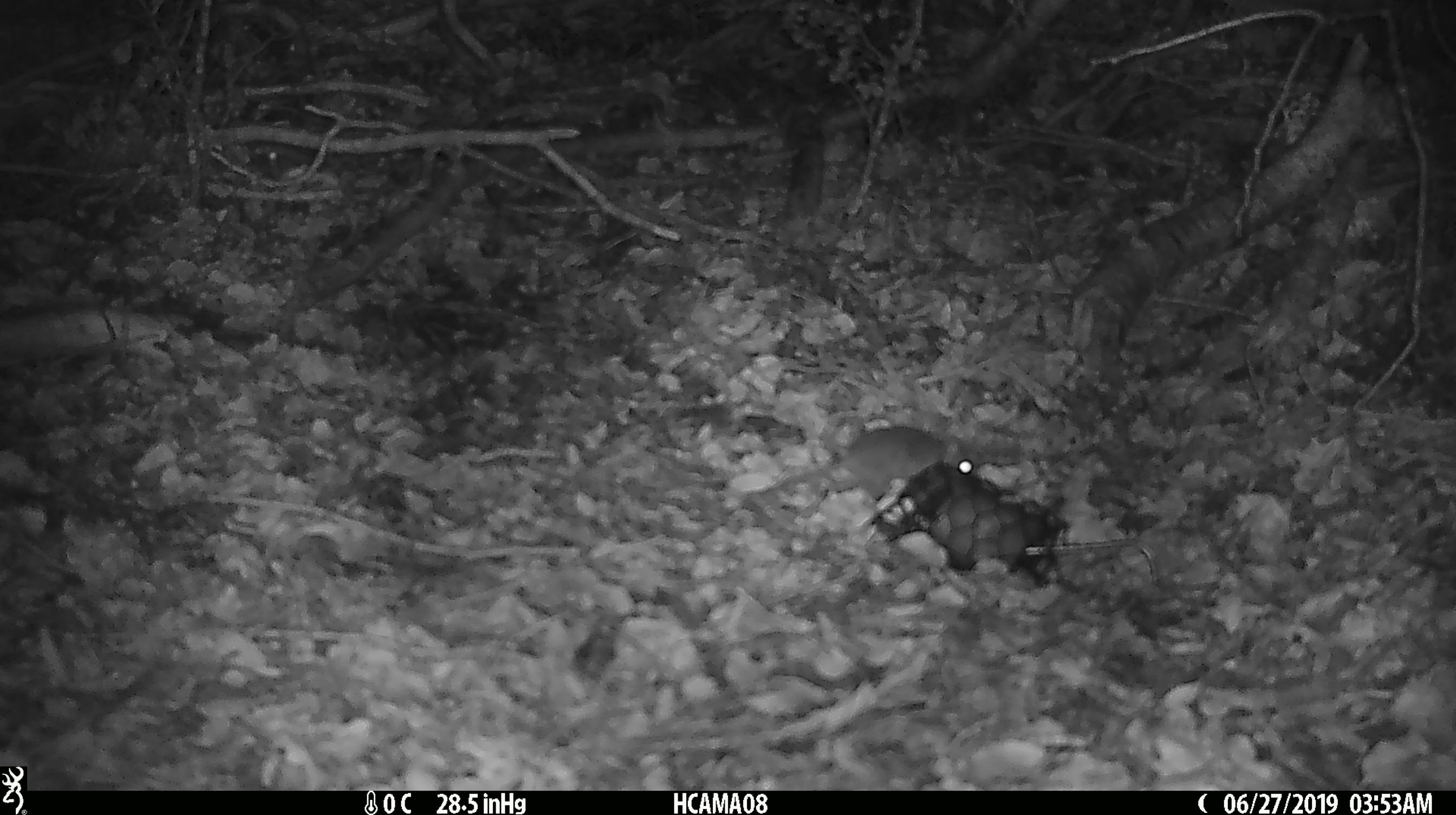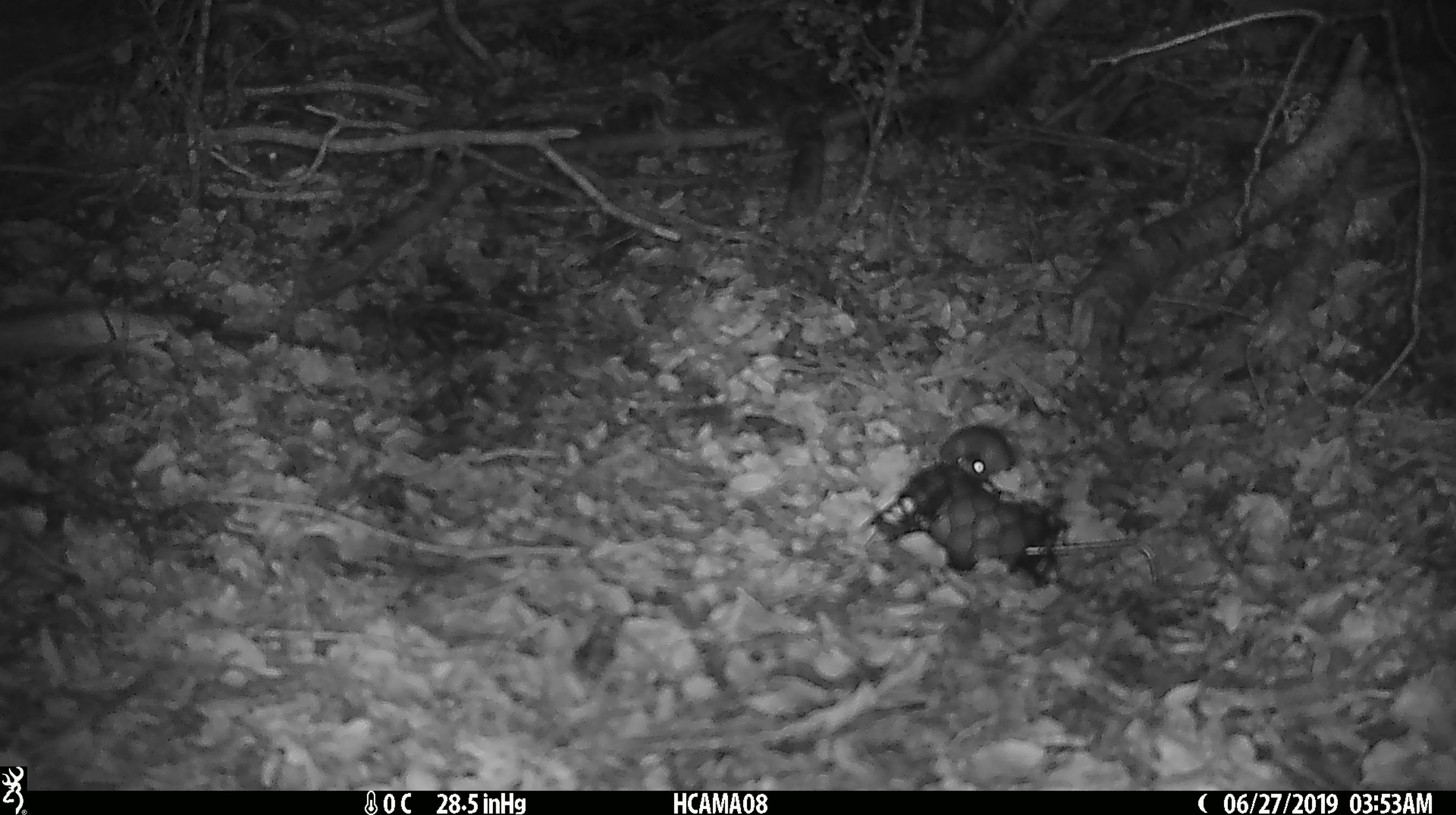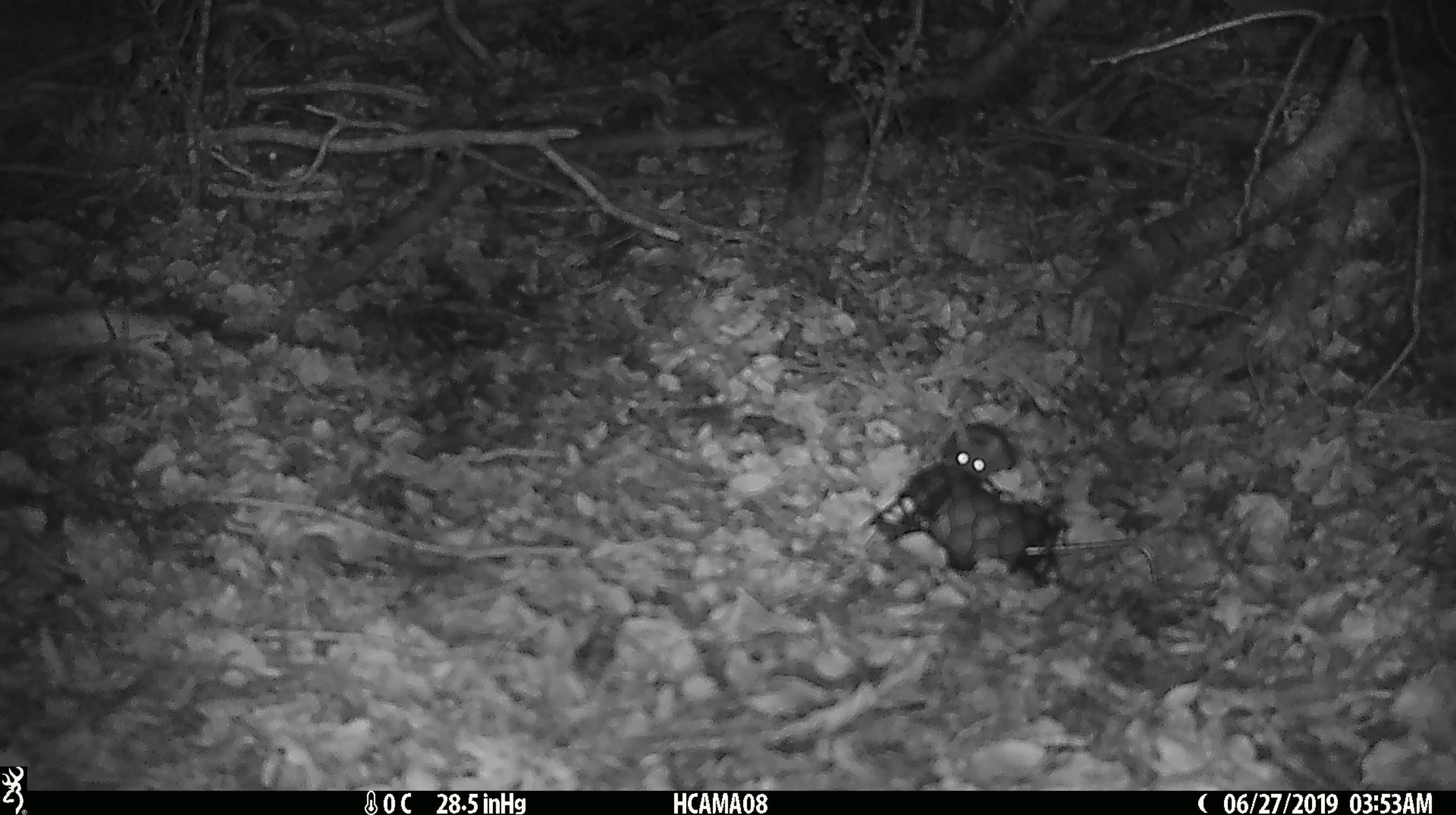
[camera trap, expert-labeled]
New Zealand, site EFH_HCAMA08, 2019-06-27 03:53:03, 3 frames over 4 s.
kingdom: Animalia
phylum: Chordata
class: Mammalia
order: Rodentia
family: Muridae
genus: Mus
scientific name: Mus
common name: mouse